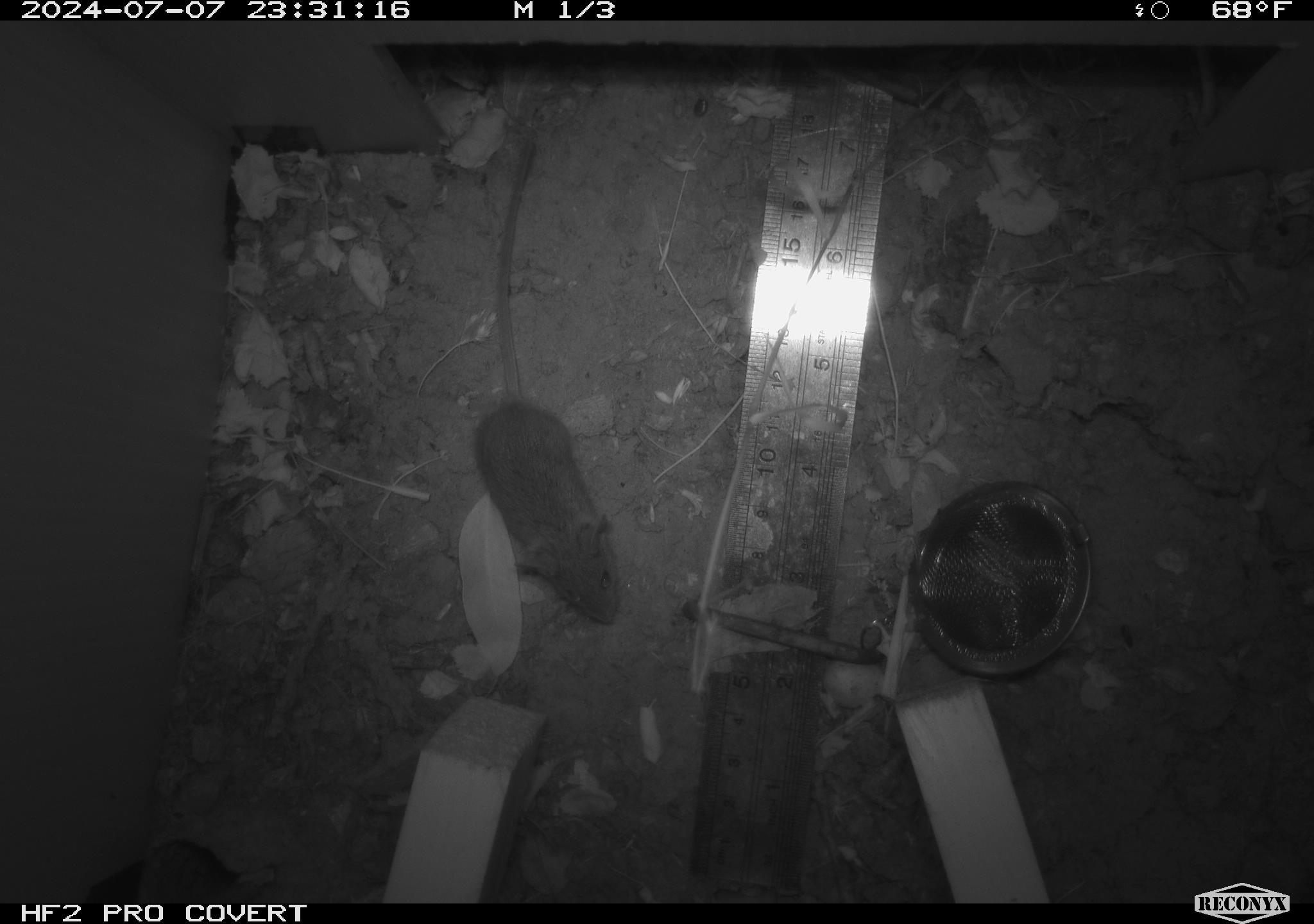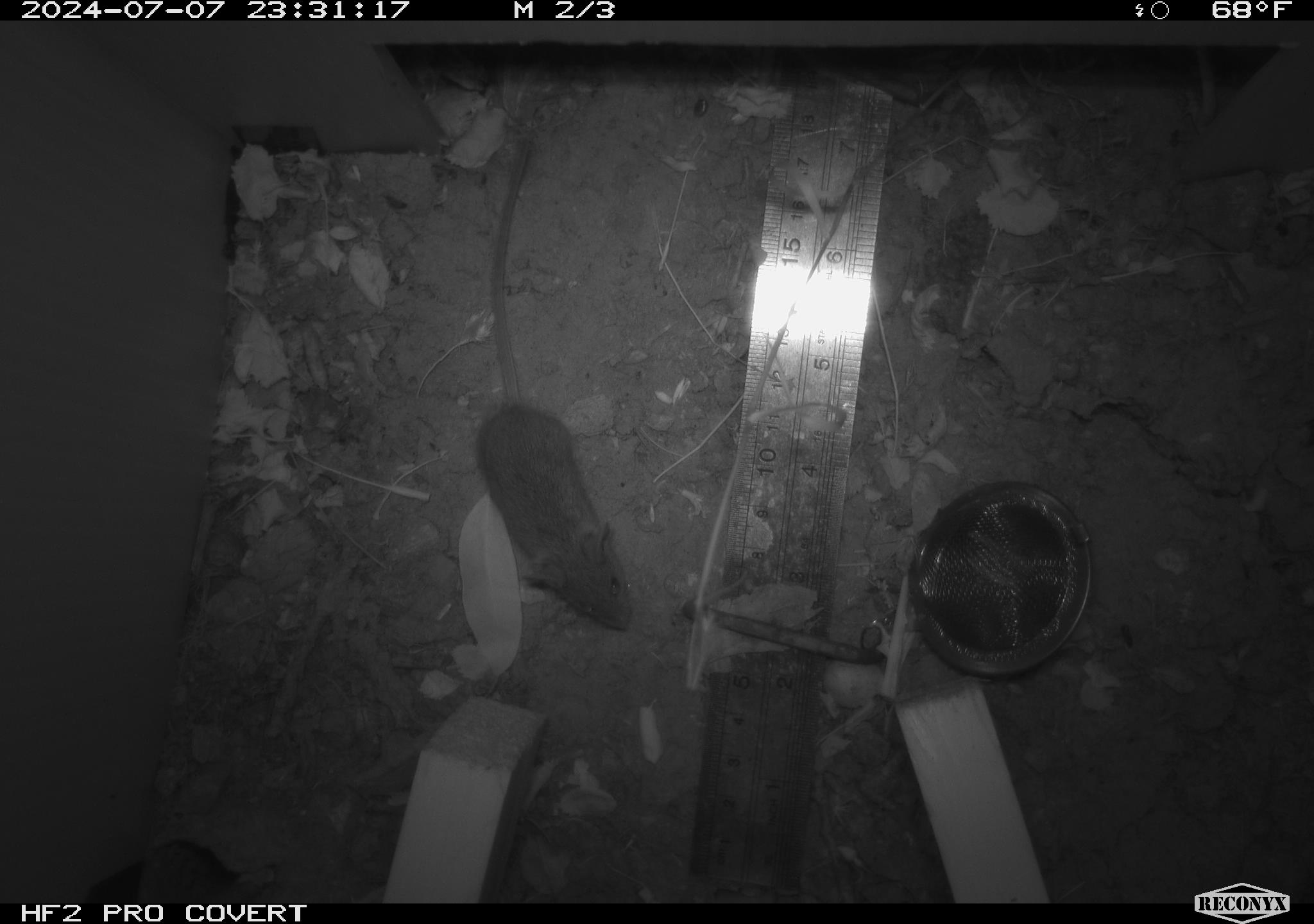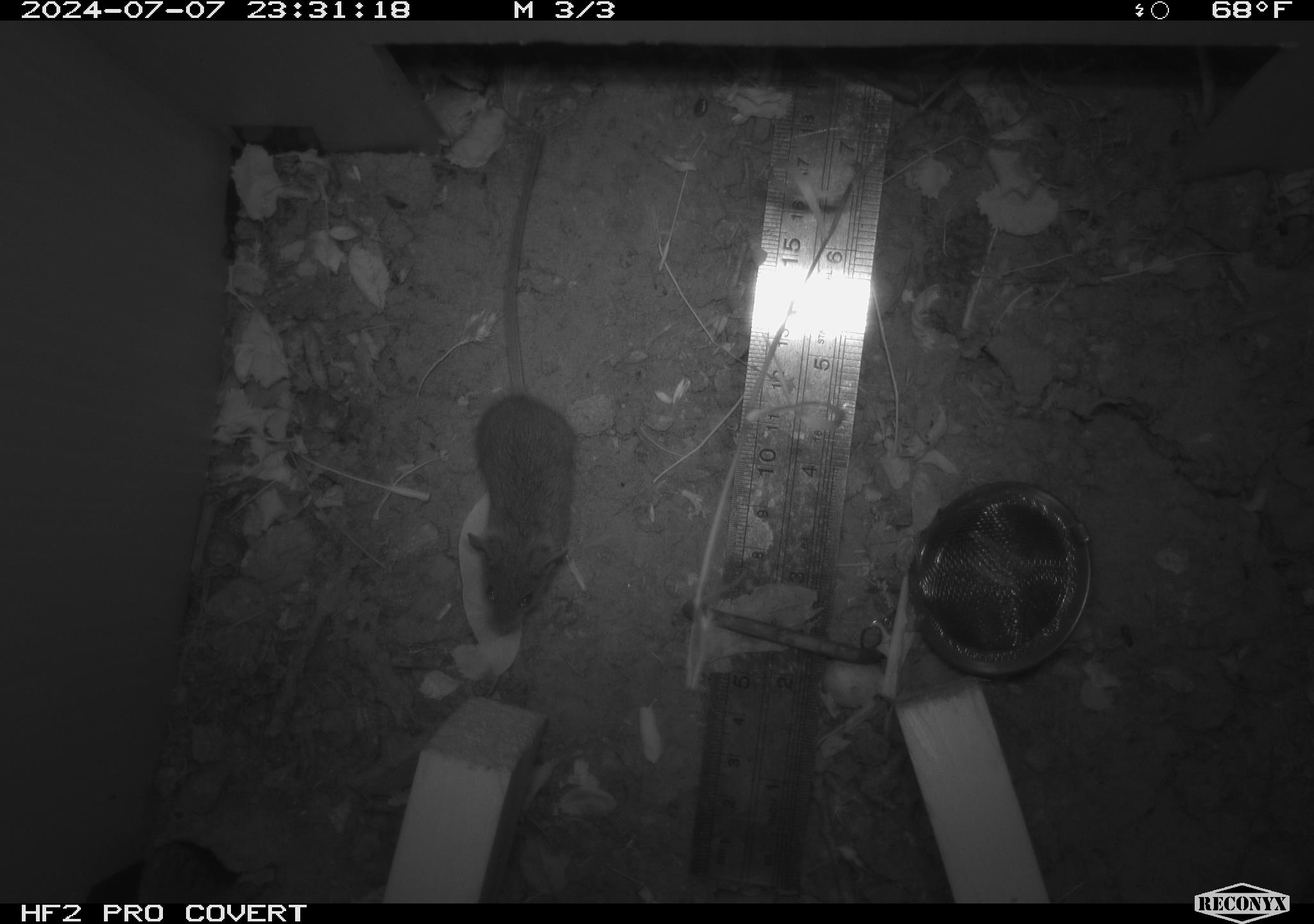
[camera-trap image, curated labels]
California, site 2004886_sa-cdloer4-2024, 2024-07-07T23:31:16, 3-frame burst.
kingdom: Animalia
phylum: Chordata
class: Mammalia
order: Rodentia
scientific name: Rodentia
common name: rodent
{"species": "rodent (Rodentia)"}